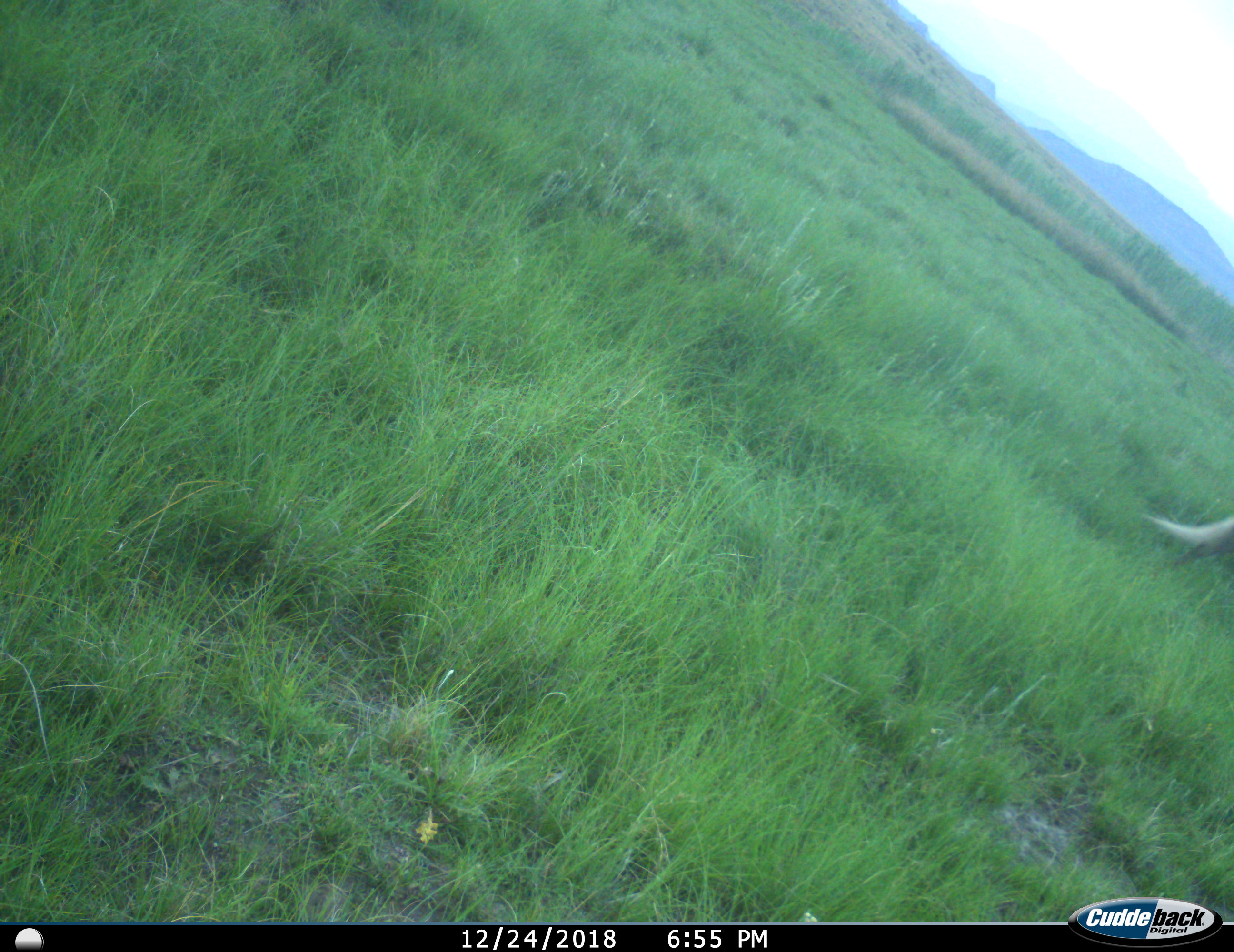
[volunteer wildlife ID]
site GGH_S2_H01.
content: unidentified animal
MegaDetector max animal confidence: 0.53